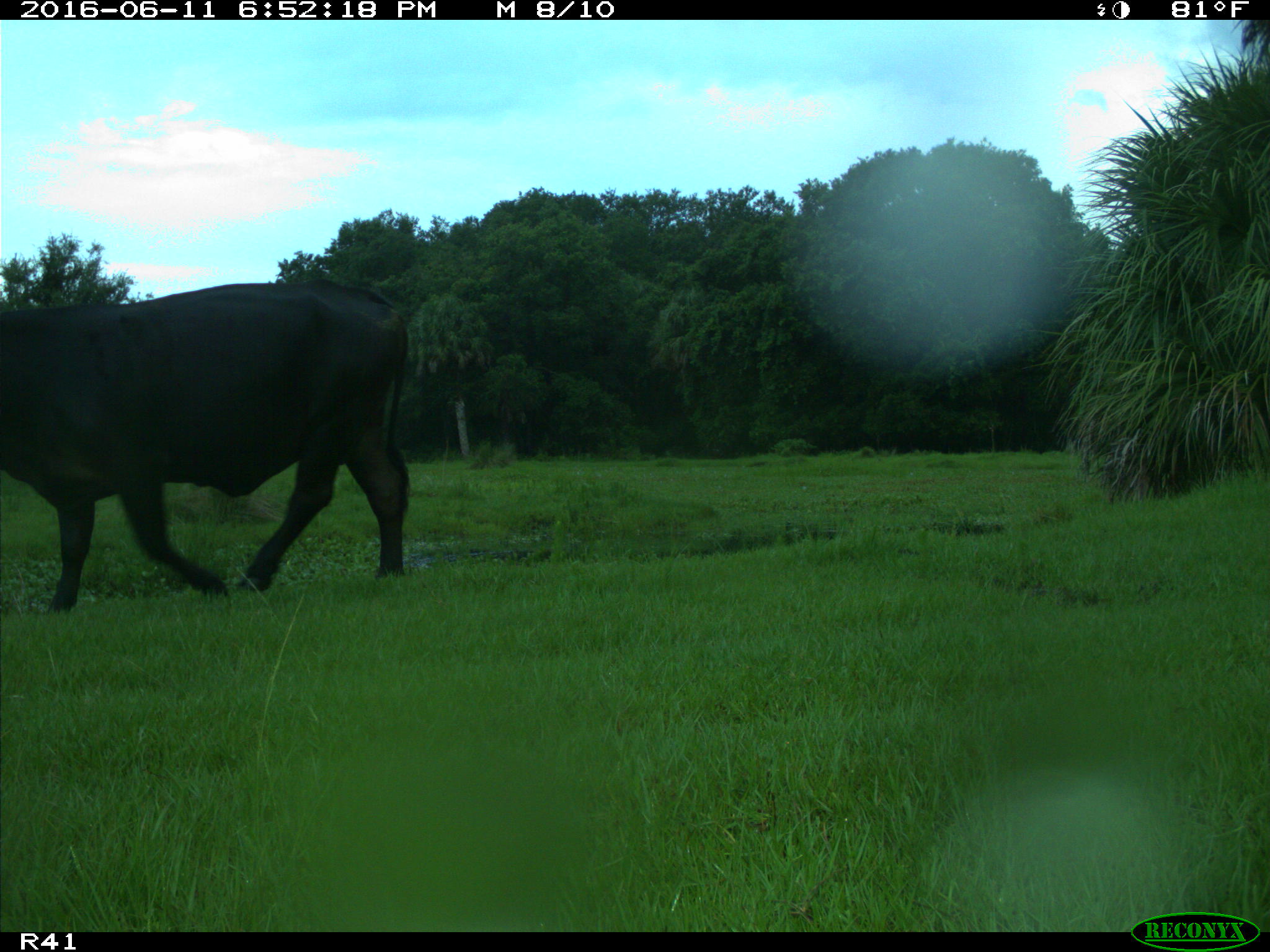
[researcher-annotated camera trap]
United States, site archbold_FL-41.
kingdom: Animalia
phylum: Chordata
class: Mammalia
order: Artiodactyla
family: Bovidae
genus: Bos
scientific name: Bos taurus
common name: domestic cow